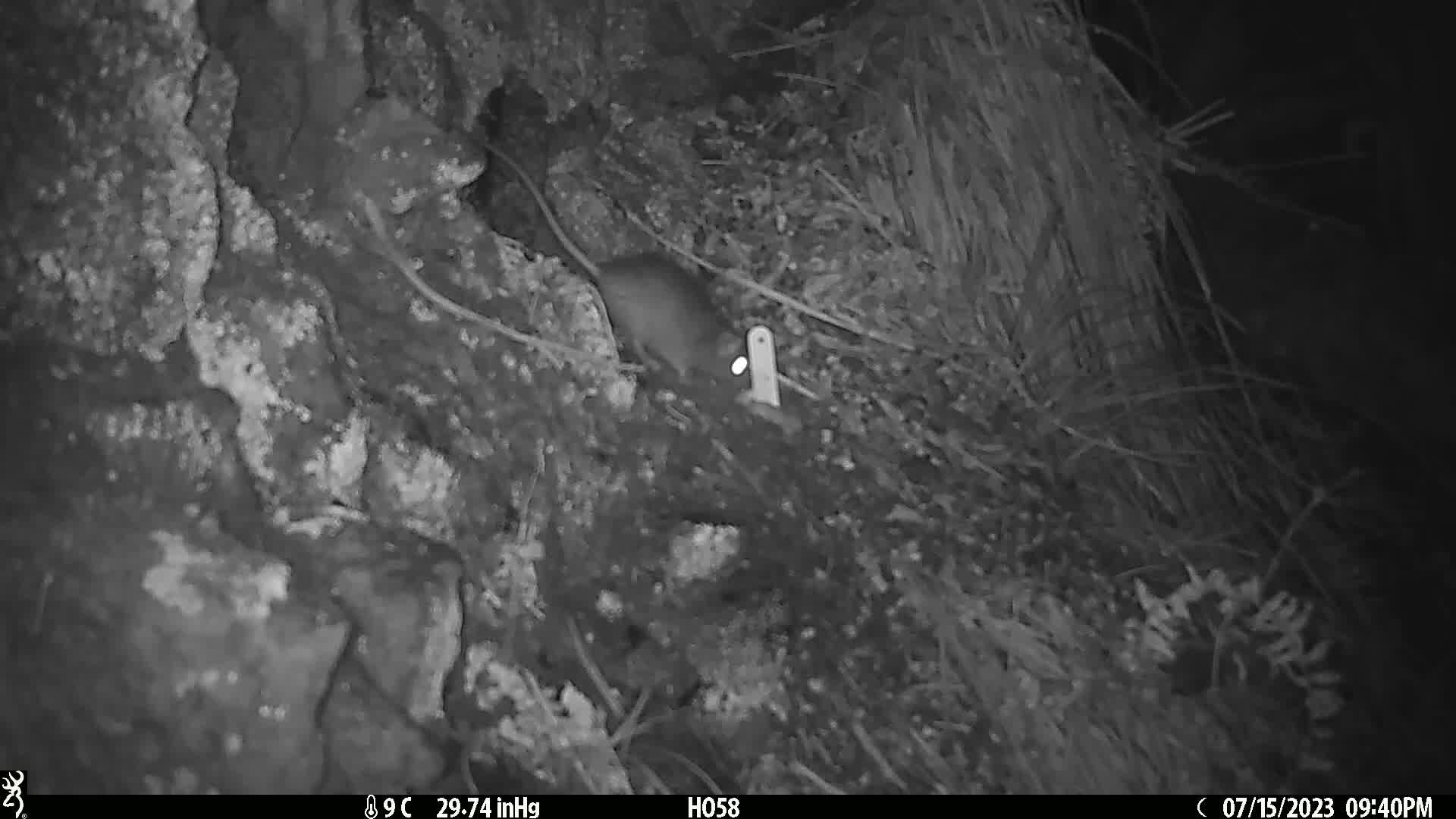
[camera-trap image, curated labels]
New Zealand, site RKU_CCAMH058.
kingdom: Animalia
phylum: Chordata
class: Mammalia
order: Rodentia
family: Muridae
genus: Rattus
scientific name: Rattus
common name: rat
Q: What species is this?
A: Rat (Rattus).